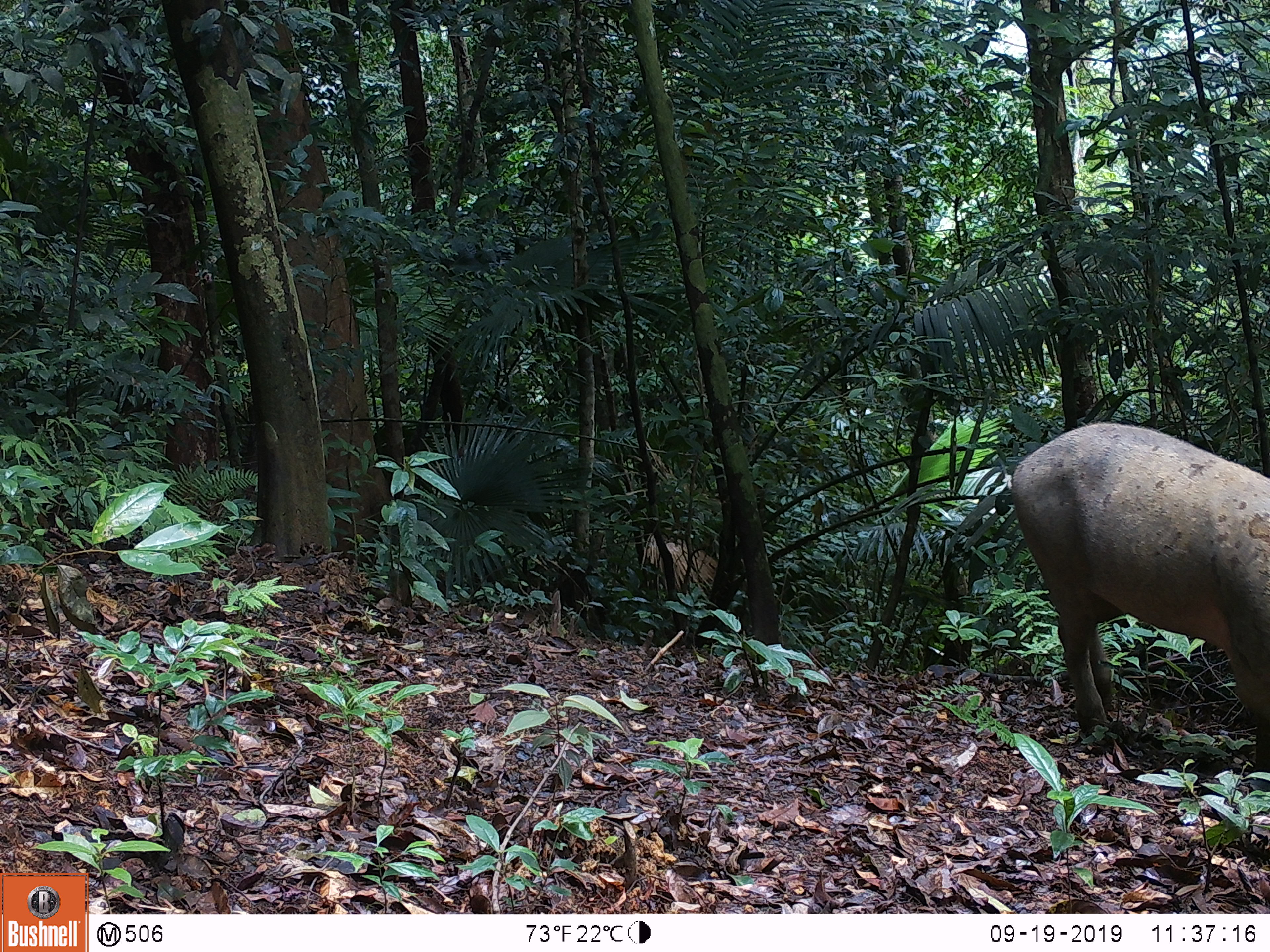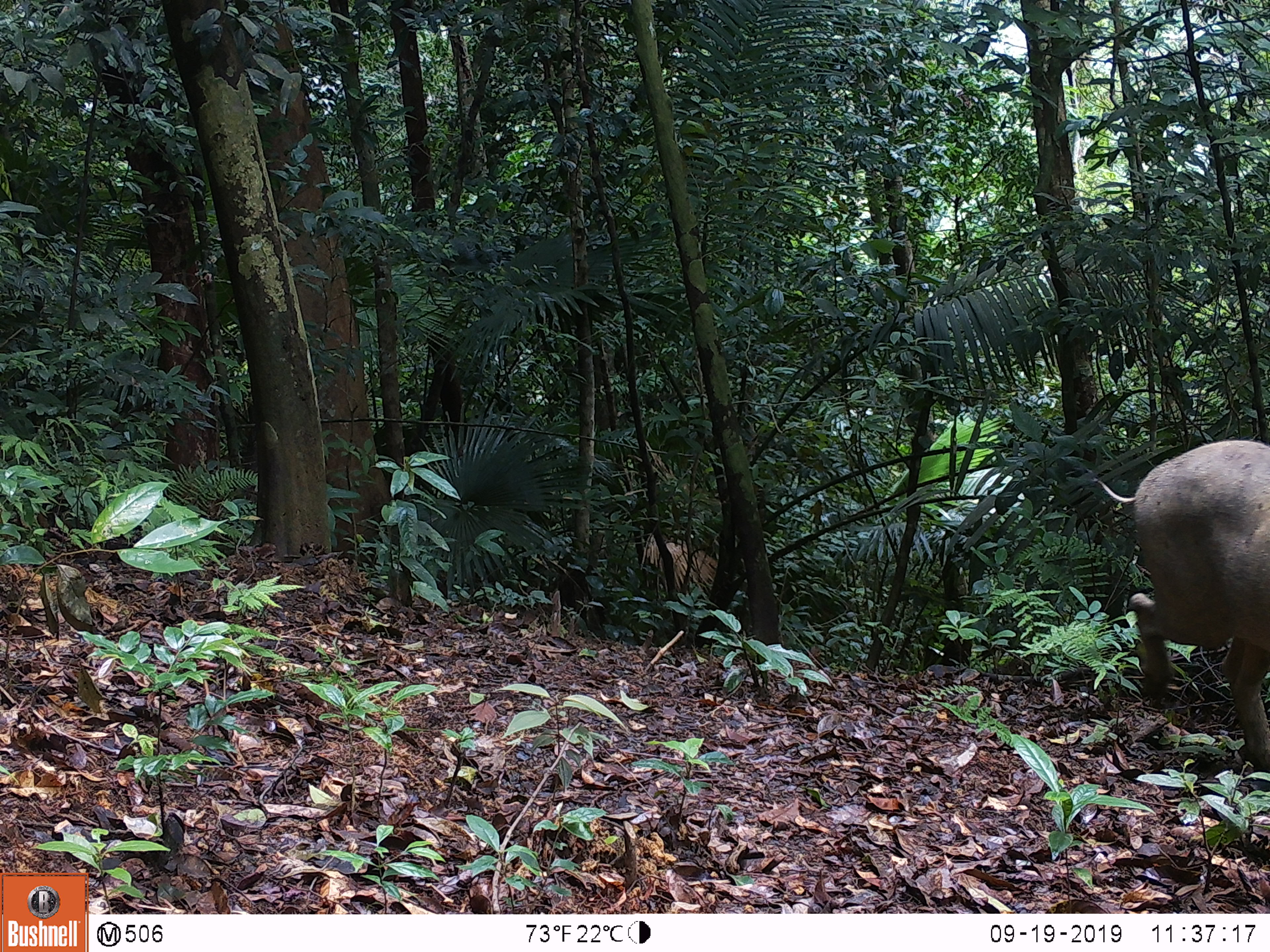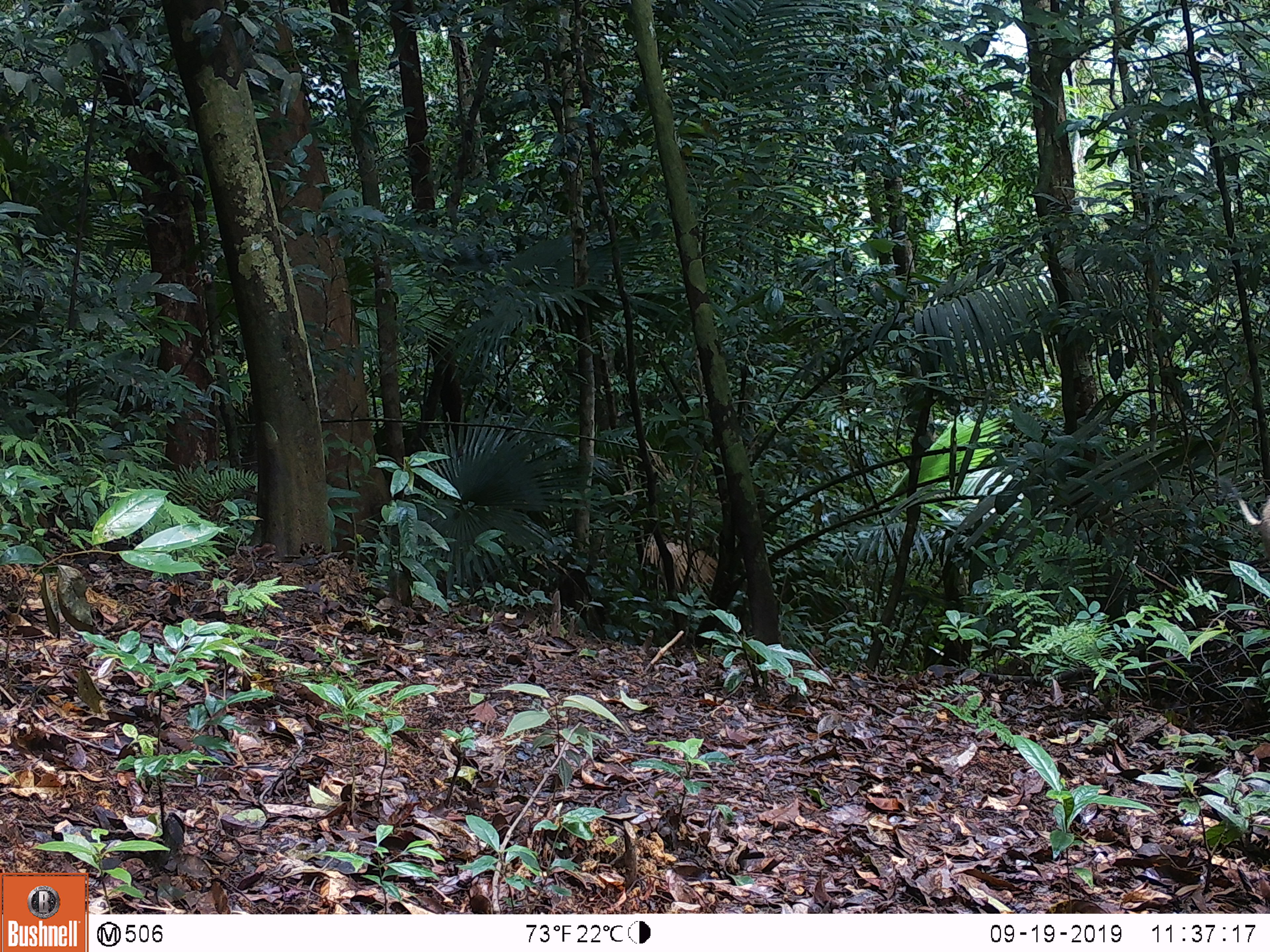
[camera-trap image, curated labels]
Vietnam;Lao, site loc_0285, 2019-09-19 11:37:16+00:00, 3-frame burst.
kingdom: Animalia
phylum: Chordata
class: Mammalia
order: Artiodactyla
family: Suidae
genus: Sus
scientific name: Sus scrofa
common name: eurasian wild pig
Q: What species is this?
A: Eurasian wild pig (Sus scrofa).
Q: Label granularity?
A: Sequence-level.